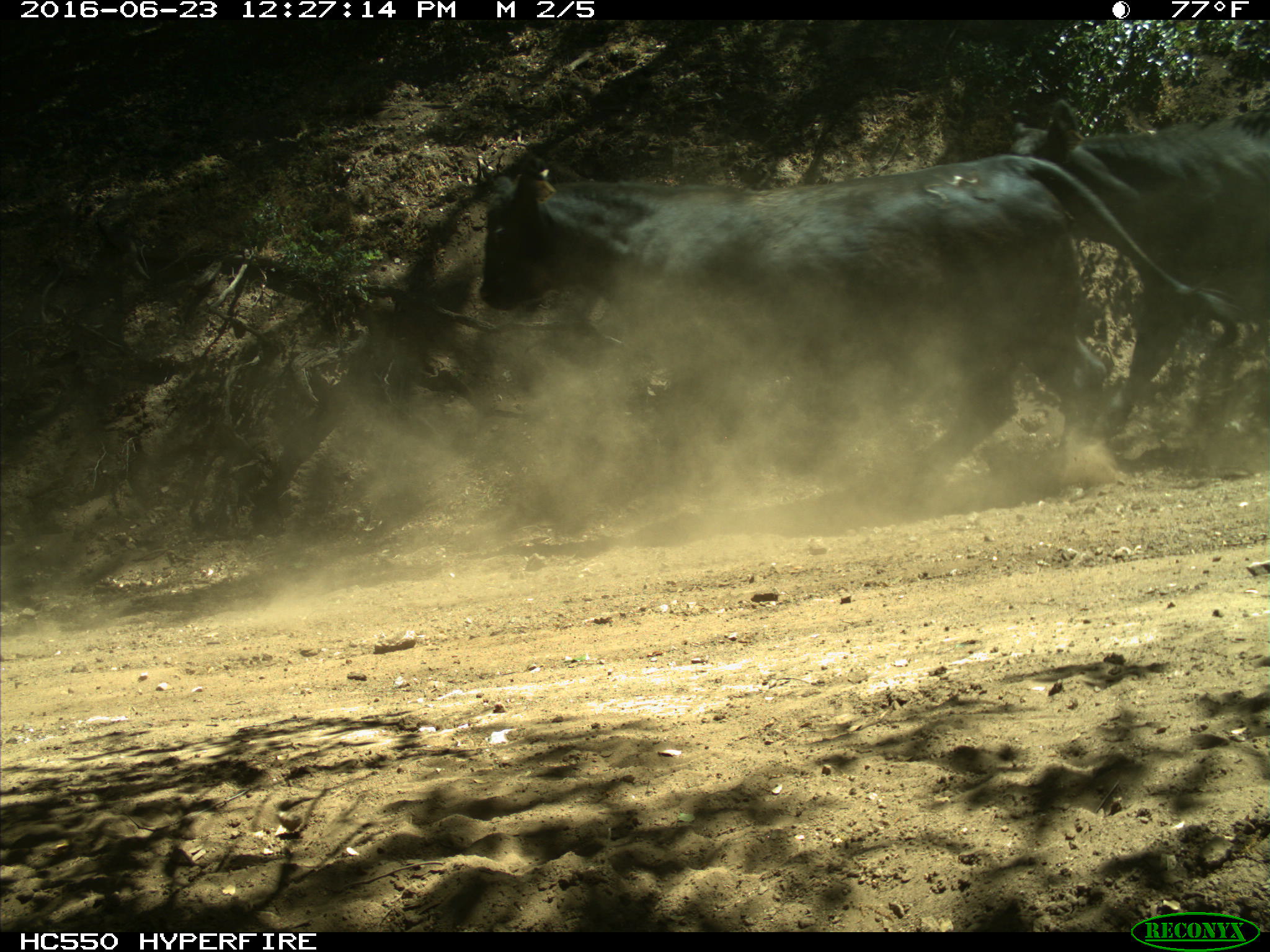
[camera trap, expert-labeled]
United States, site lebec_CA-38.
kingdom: Animalia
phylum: Chordata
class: Mammalia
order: Artiodactyla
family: Bovidae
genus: Bos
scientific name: Bos taurus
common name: domestic cow